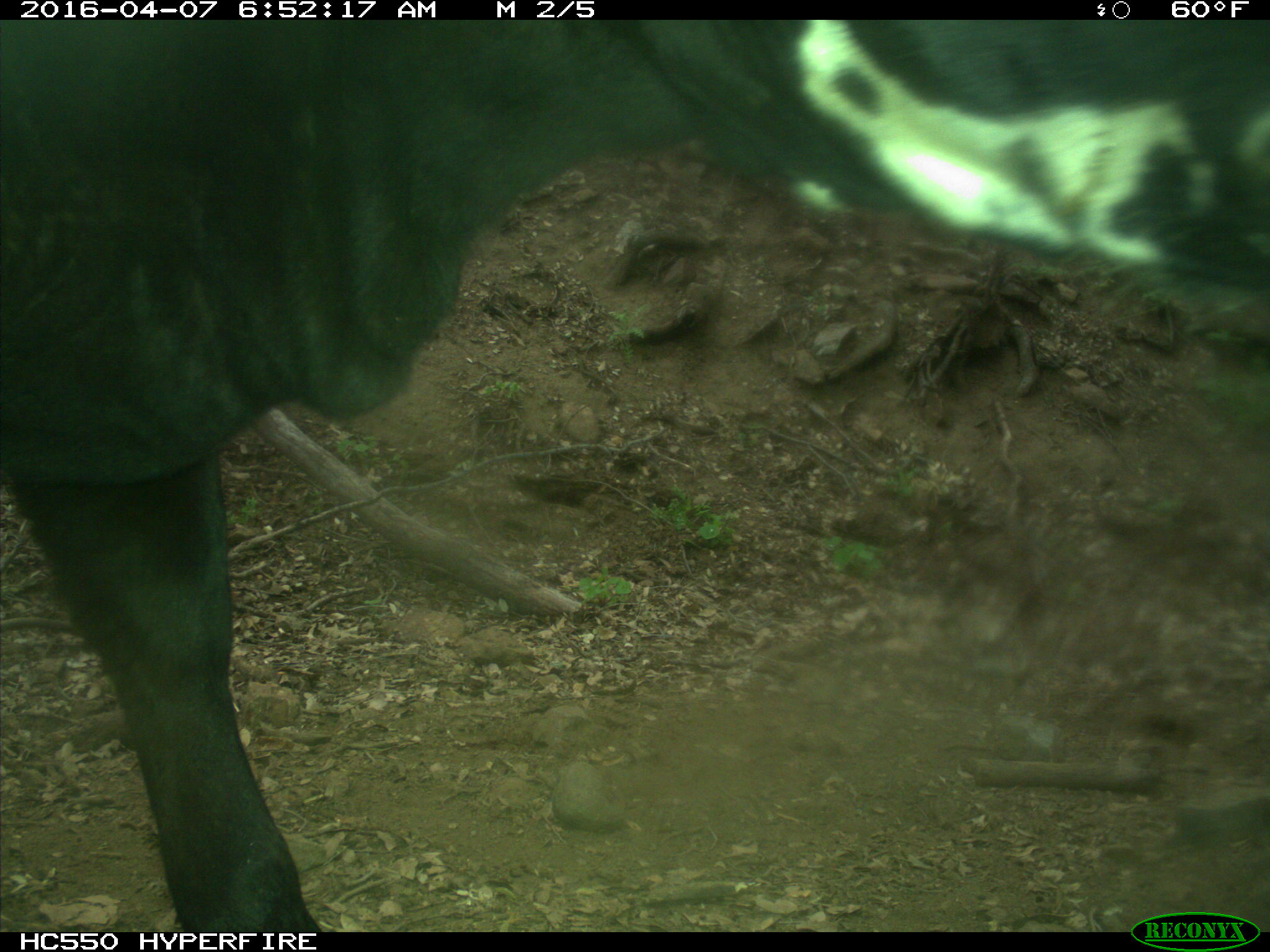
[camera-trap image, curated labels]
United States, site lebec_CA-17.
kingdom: Animalia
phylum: Chordata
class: Mammalia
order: Artiodactyla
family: Bovidae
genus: Bos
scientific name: Bos taurus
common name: domestic cow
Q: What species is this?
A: Bos taurus (domestic cow).